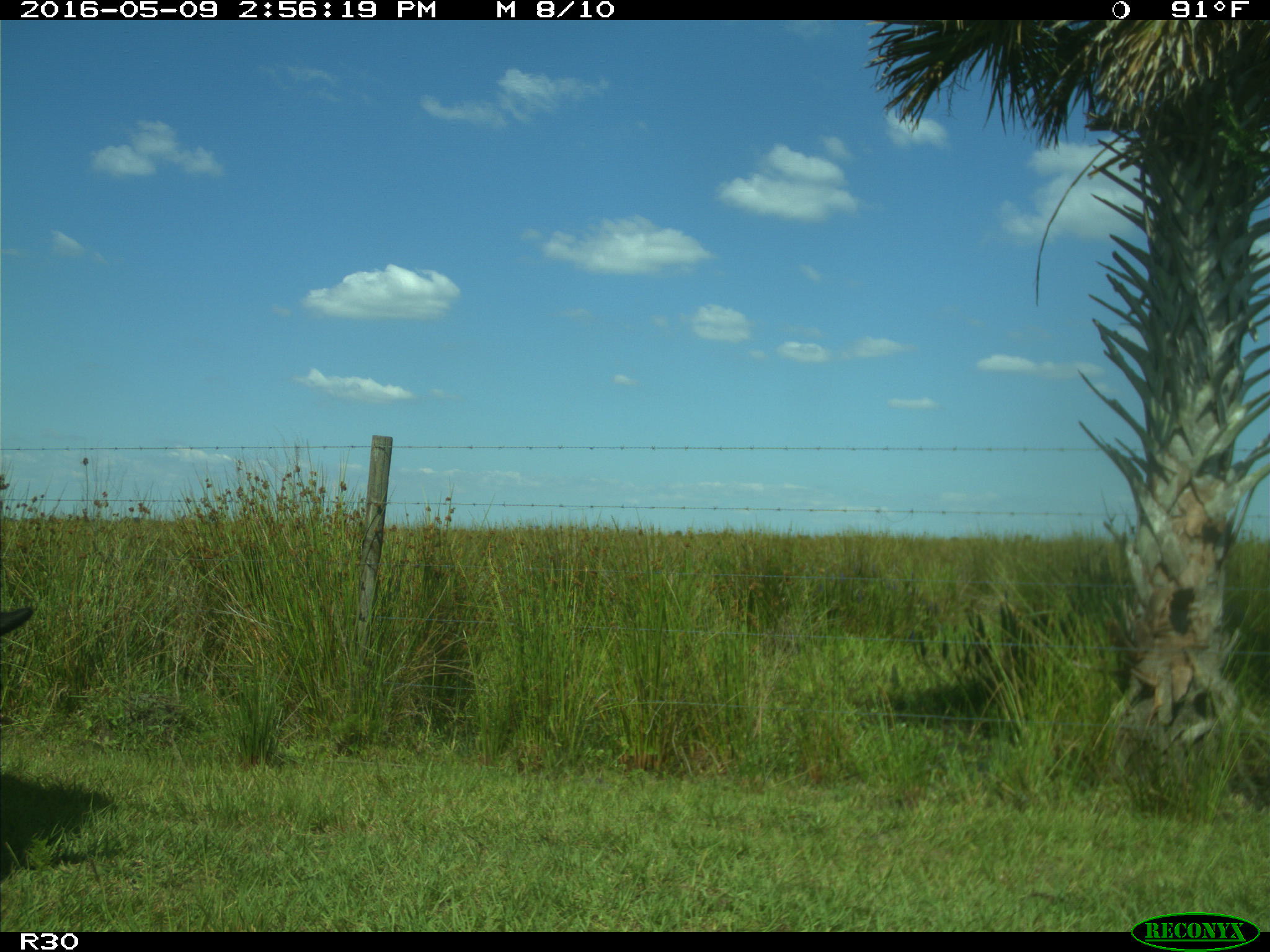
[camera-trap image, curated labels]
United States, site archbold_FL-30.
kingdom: Animalia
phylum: Chordata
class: Mammalia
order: Artiodactyla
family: Bovidae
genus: Bos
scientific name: Bos taurus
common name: domestic cow